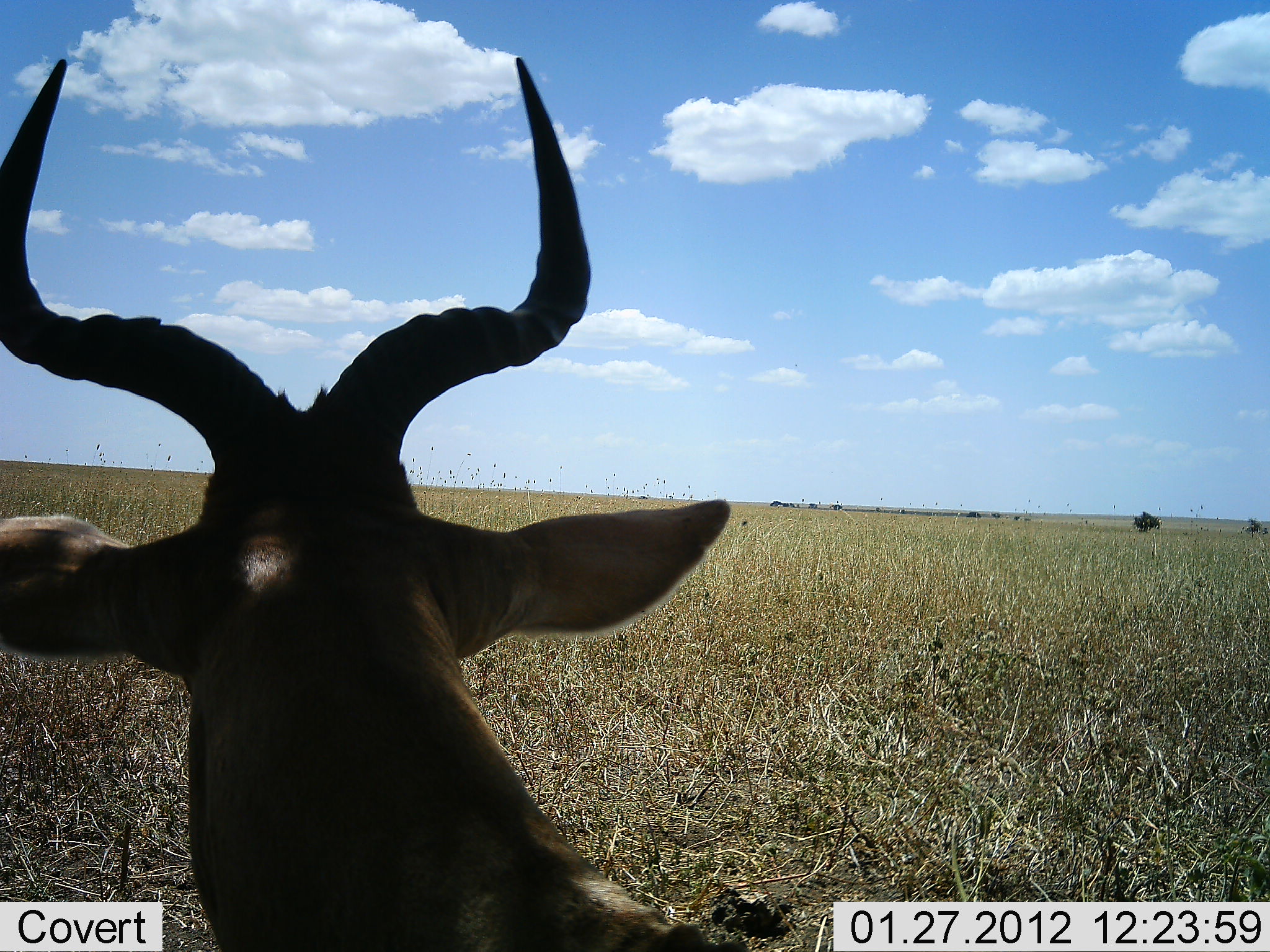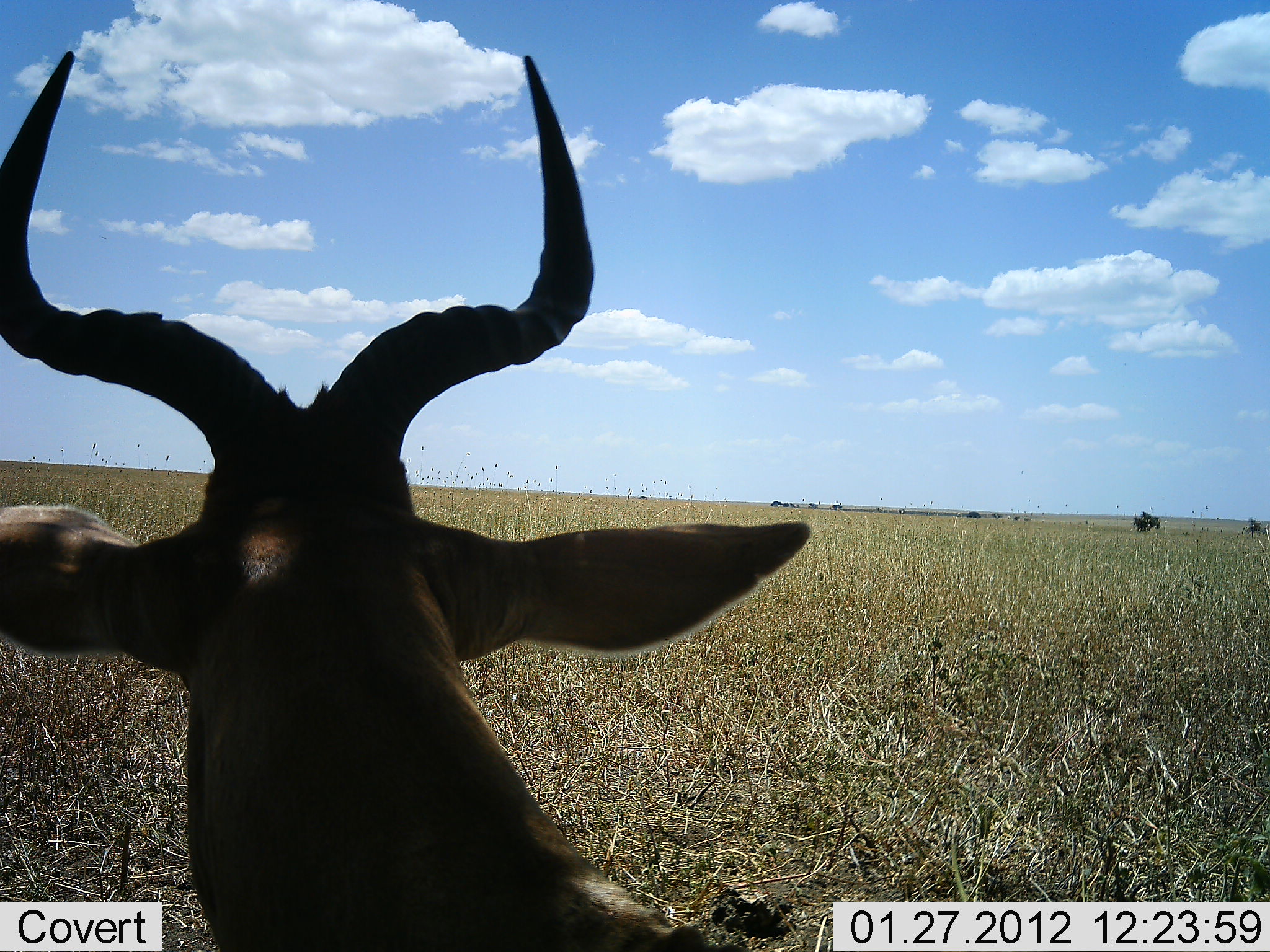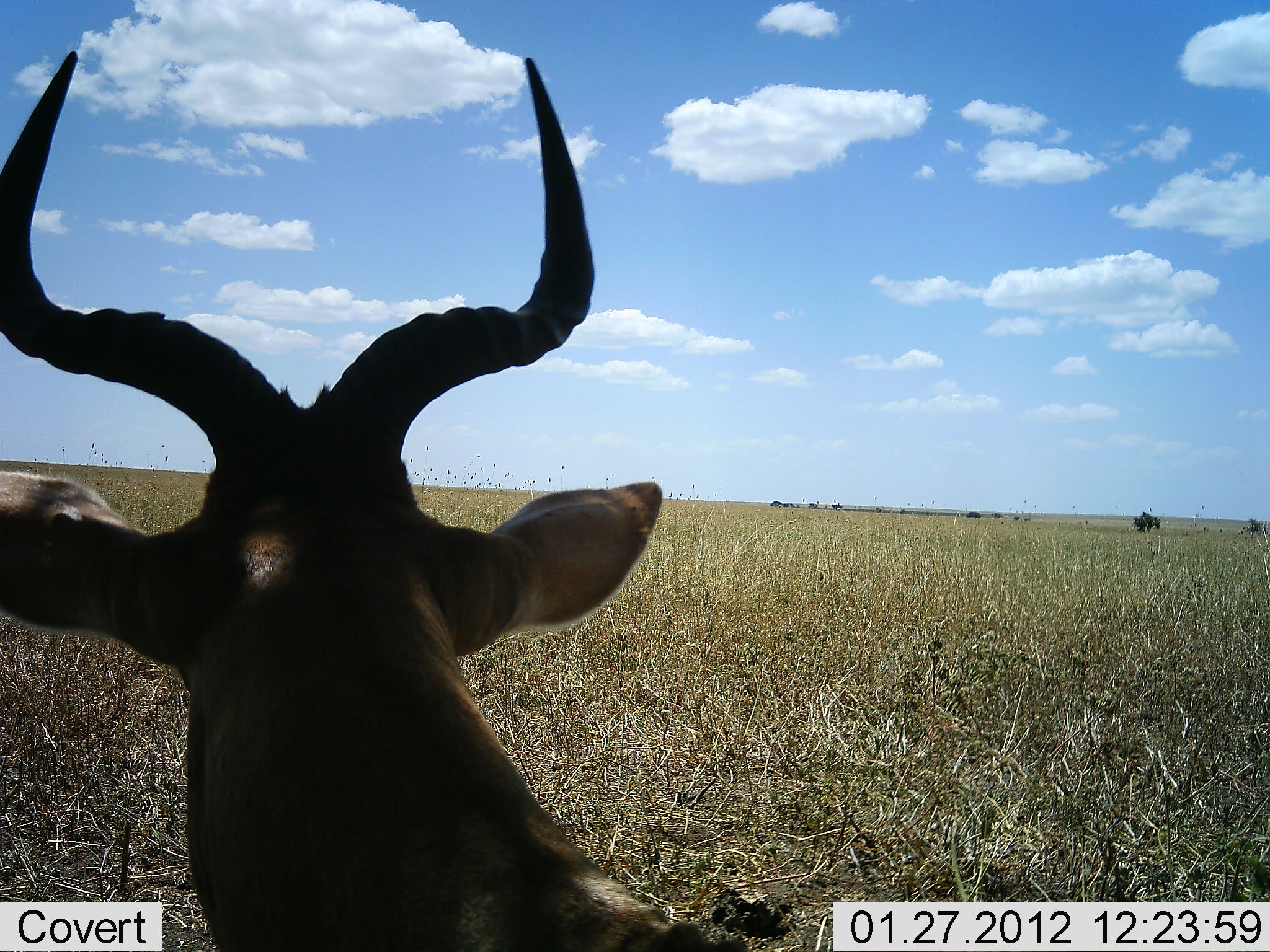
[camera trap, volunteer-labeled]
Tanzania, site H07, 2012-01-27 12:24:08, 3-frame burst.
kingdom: Animalia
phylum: Chordata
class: Mammalia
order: Artiodactyla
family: Bovidae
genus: Alcelaphus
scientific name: Alcelaphus buselaphus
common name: hartebeest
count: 1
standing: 46%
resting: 54%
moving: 0%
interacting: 0%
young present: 0%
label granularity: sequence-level